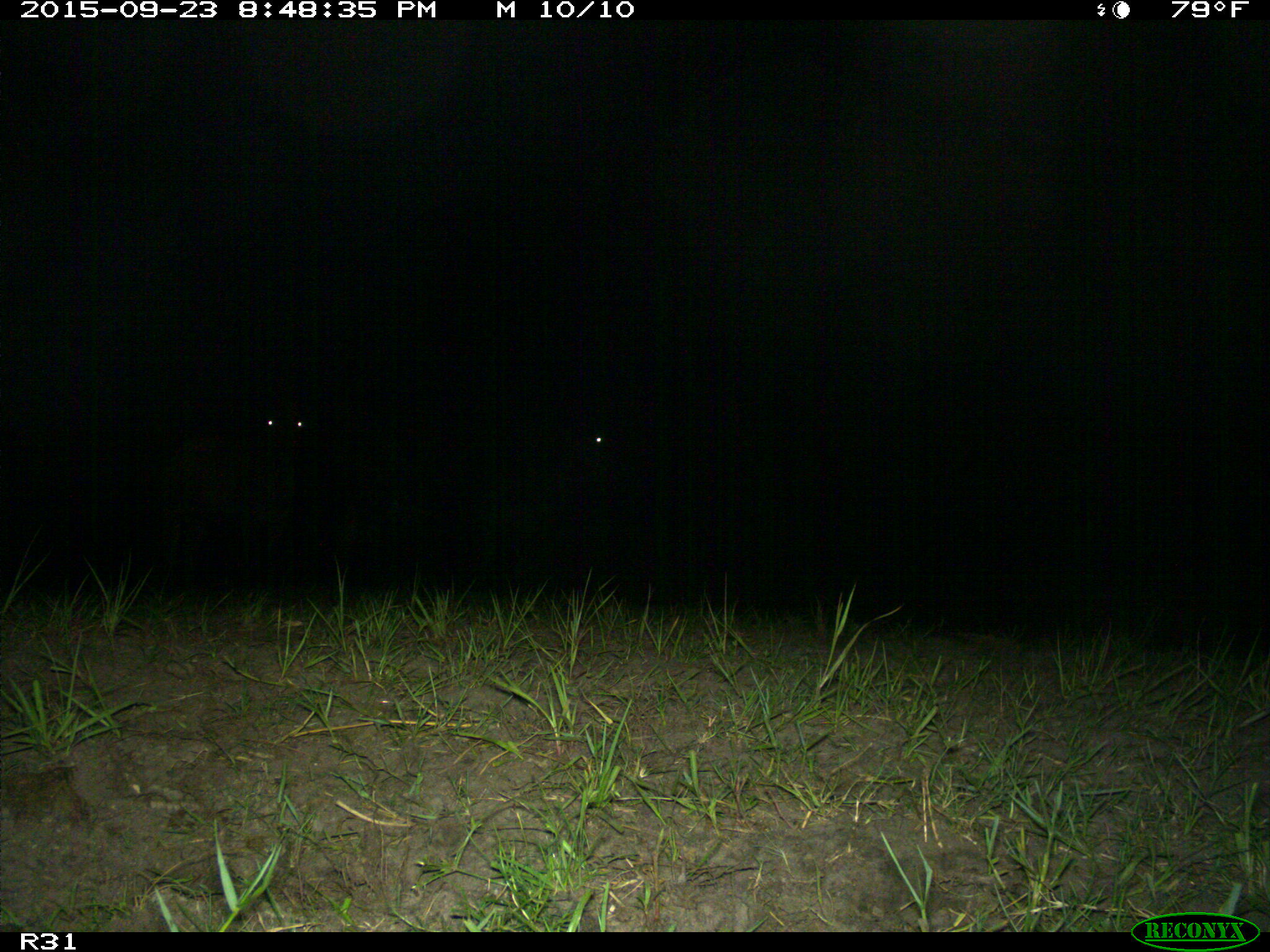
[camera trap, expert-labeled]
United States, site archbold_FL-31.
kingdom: Animalia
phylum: Chordata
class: Mammalia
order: Artiodactyla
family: Bovidae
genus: Bos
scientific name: Bos taurus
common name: domestic cow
Bos taurus (domestic cow).